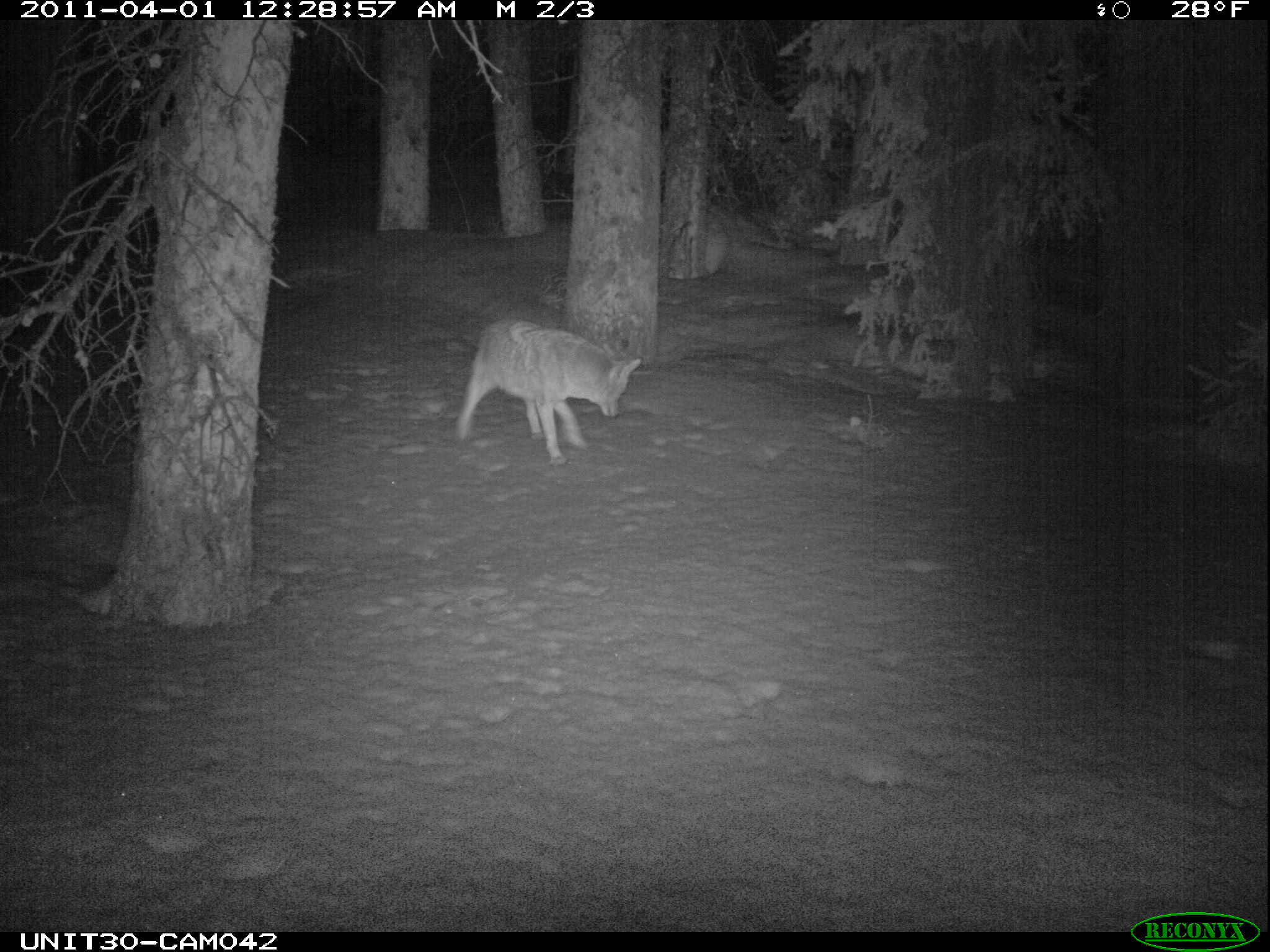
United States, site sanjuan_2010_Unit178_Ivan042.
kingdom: Animalia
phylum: Chordata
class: Mammalia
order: Carnivora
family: Canidae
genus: Canis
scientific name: Canis latrans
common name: coyote